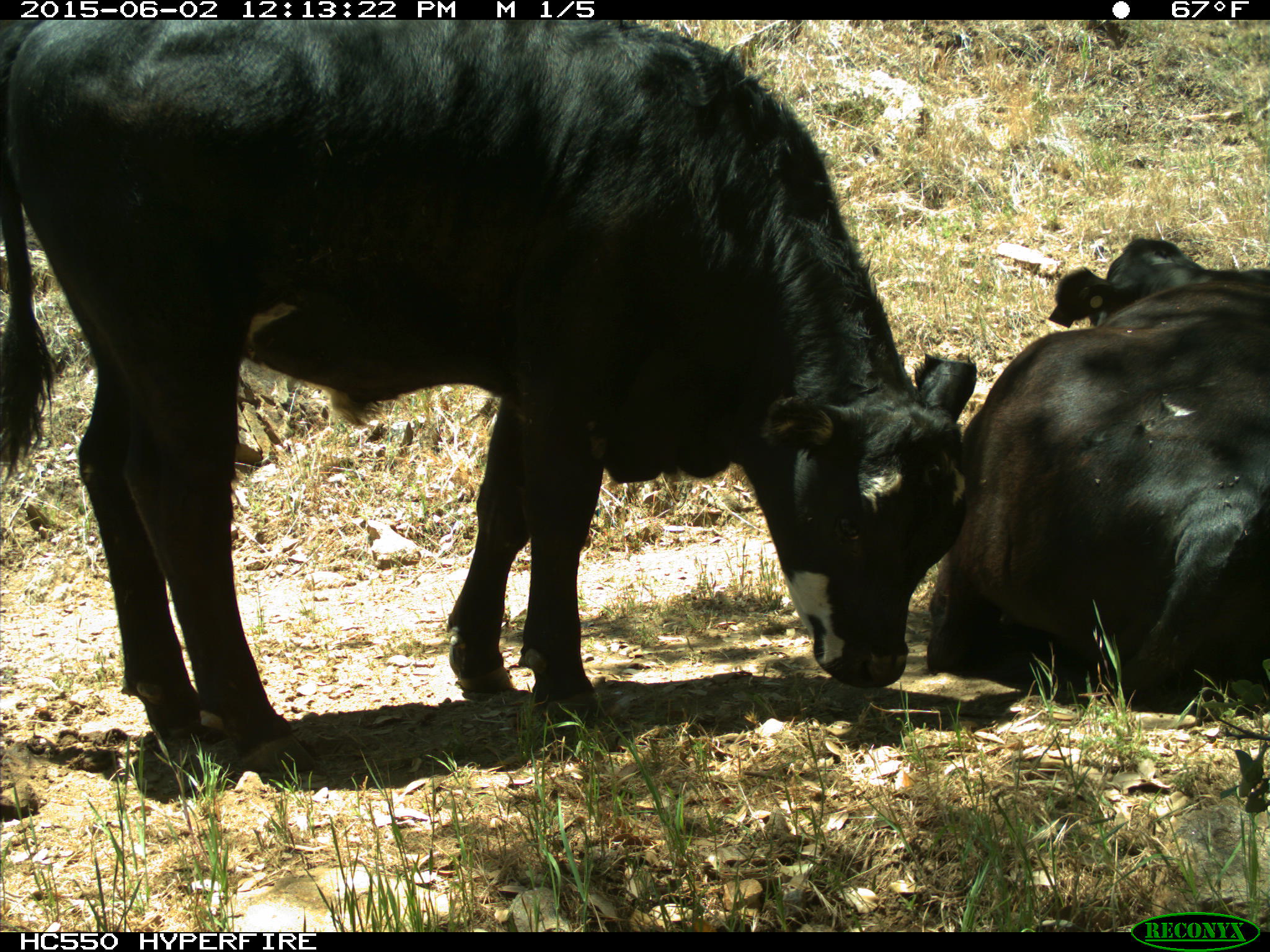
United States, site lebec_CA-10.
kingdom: Animalia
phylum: Chordata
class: Mammalia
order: Artiodactyla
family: Bovidae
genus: Bos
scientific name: Bos taurus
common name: domestic cow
Bos taurus (domestic cow).